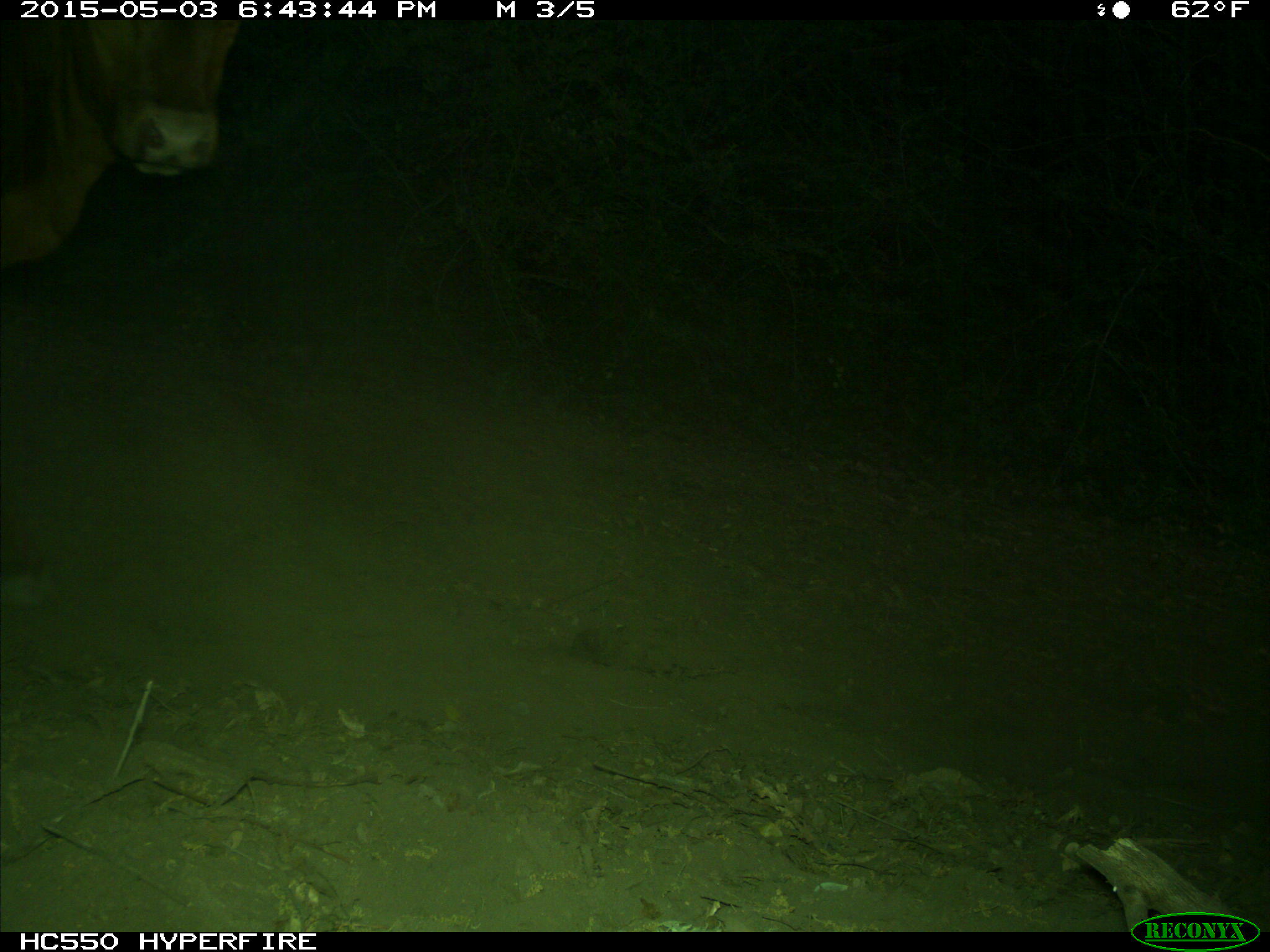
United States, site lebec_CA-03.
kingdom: Animalia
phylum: Chordata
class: Mammalia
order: Artiodactyla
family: Bovidae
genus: Bos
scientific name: Bos taurus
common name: domestic cow